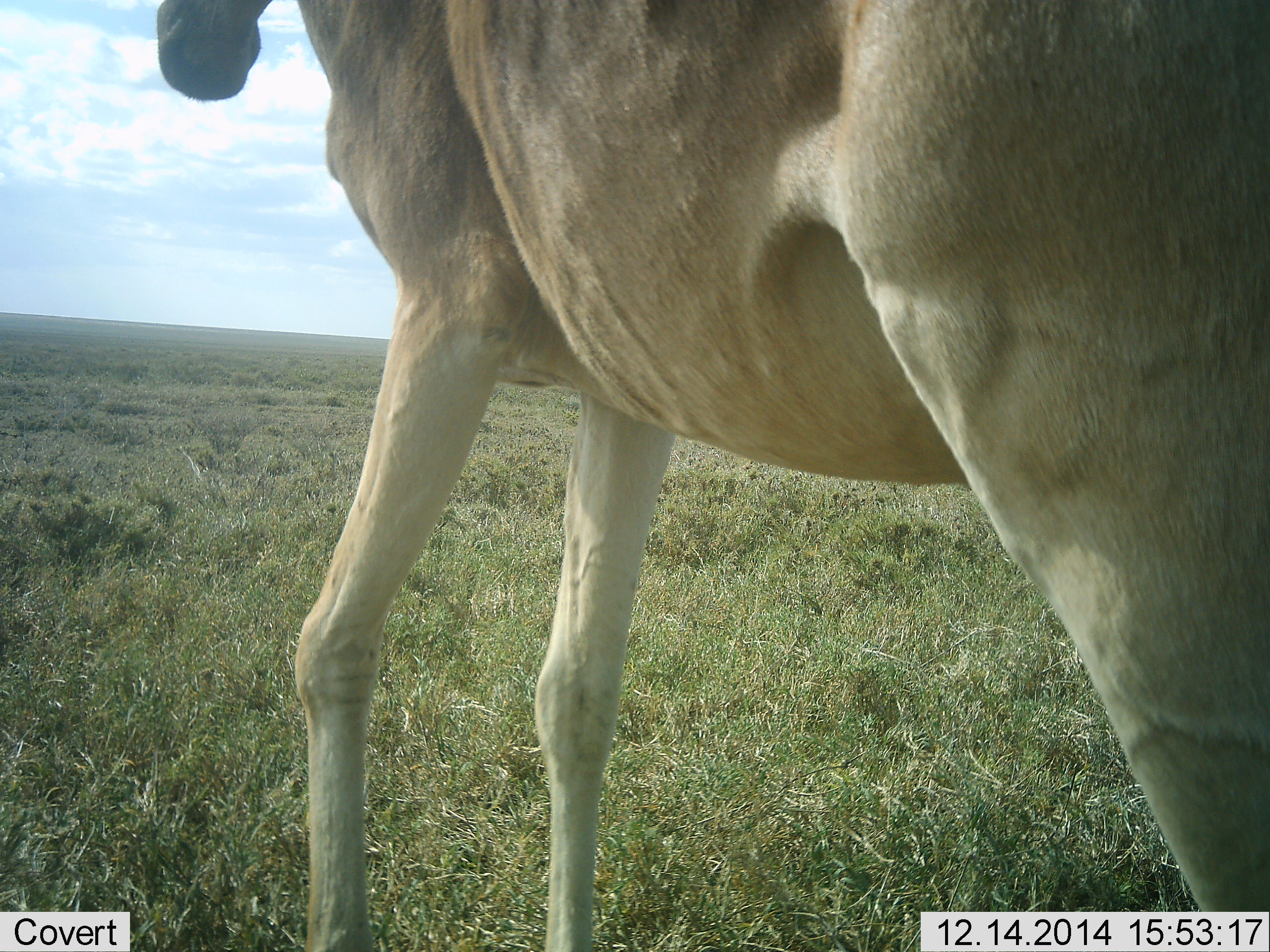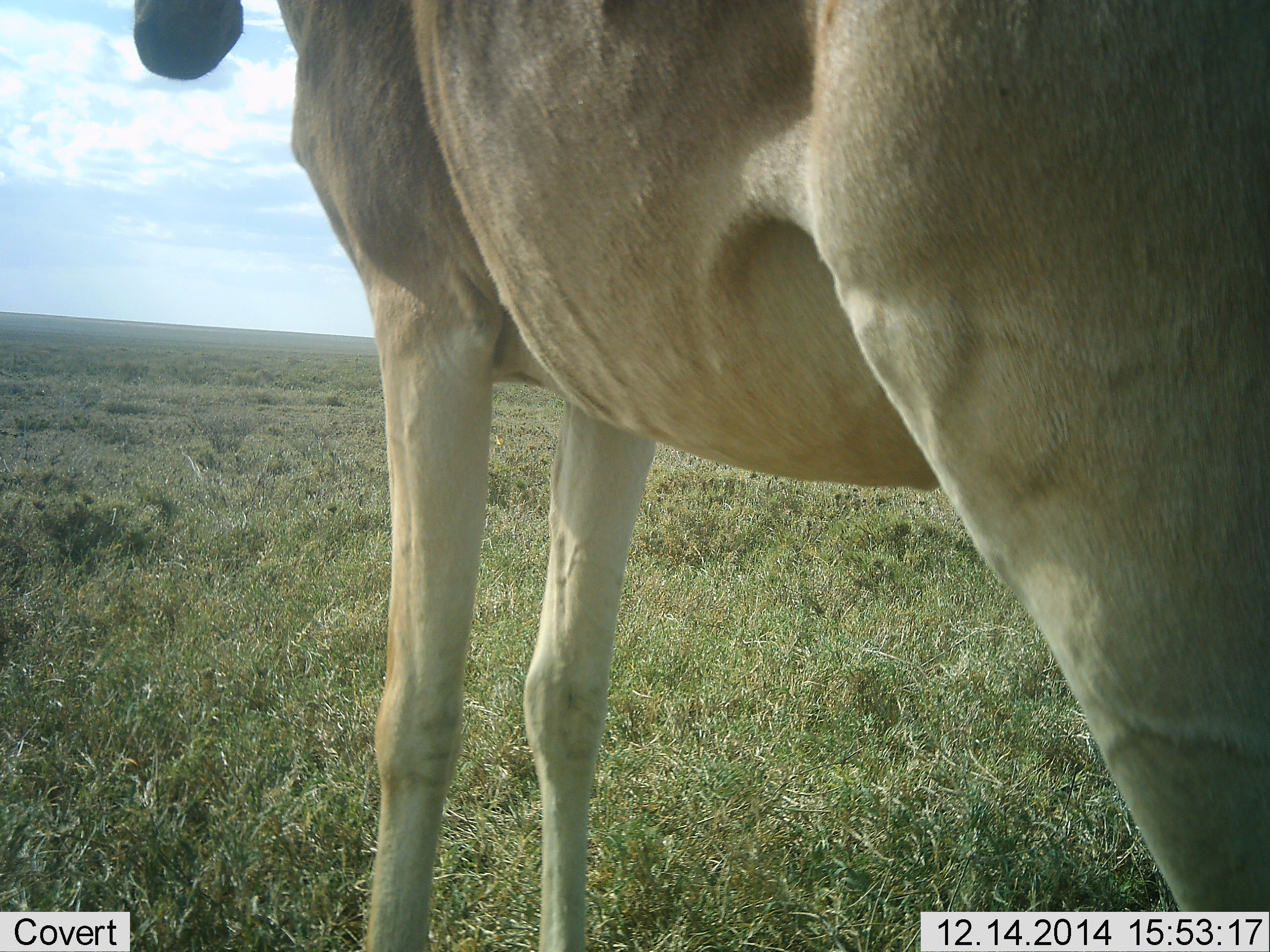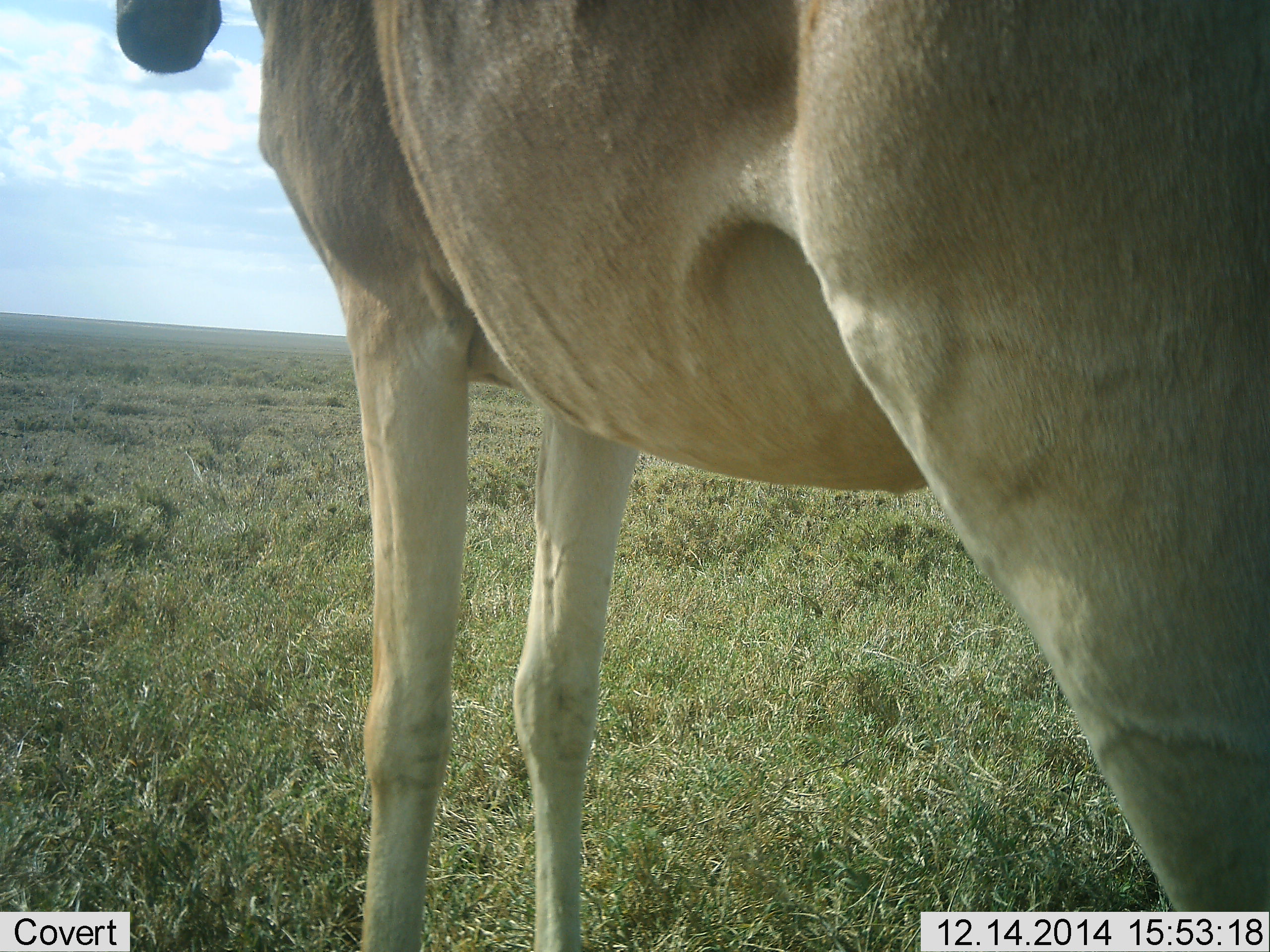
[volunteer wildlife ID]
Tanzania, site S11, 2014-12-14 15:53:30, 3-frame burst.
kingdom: Animalia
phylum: Chordata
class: Mammalia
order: Artiodactyla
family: Bovidae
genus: Alcelaphus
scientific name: Alcelaphus buselaphus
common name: hartebeest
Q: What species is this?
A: Hartebeest (Alcelaphus buselaphus).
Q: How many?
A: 1.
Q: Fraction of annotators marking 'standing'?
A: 90%.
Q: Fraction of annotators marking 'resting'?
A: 0%.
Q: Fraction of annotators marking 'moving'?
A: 10%.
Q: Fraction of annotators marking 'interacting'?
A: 0%.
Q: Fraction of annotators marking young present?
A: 0%.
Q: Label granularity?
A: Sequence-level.